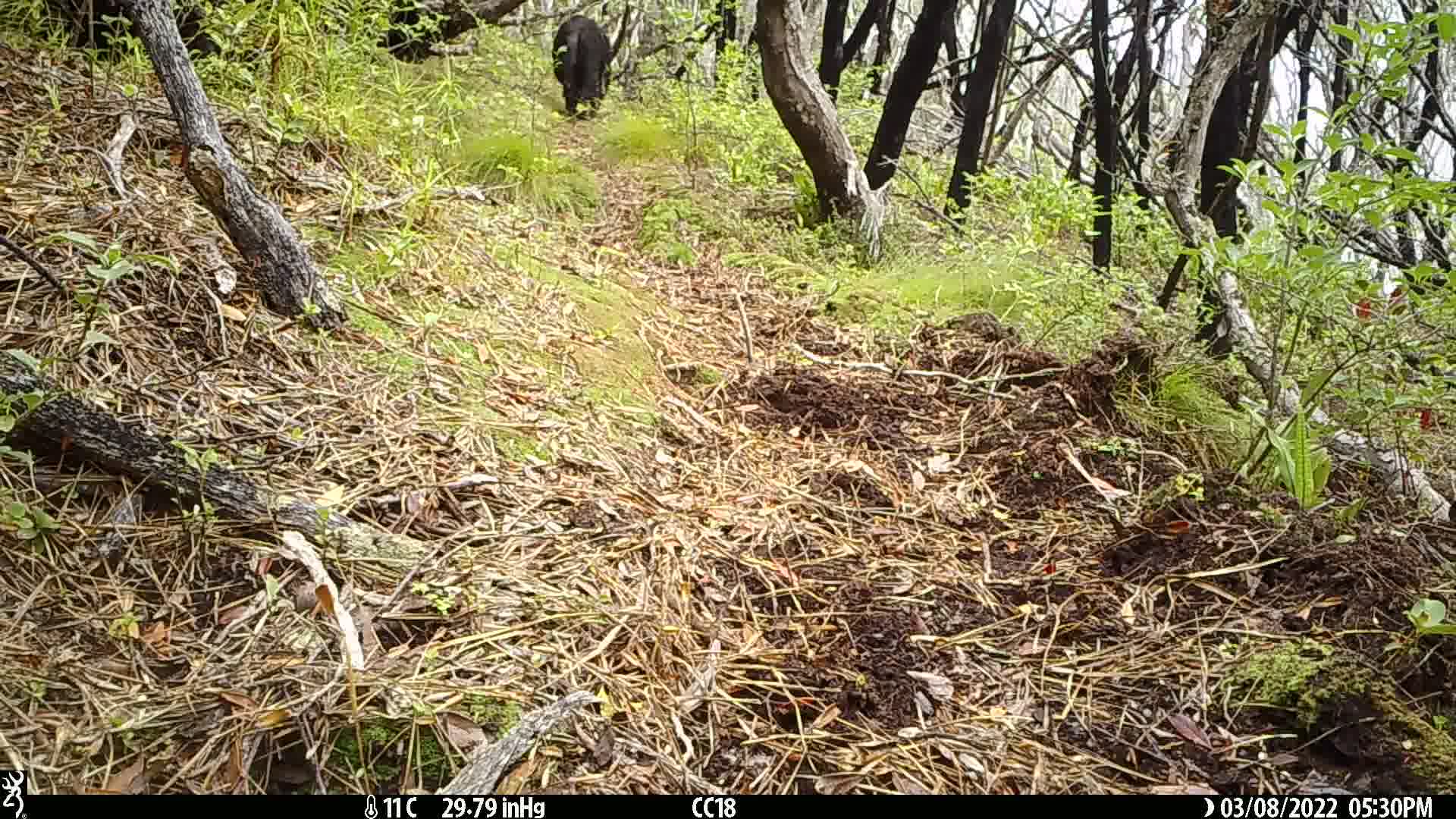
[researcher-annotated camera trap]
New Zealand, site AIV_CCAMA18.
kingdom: Animalia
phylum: Chordata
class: Mammalia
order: Artiodactyla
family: Suidae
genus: Sus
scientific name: Sus scrofa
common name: pig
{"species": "pig (Sus scrofa)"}